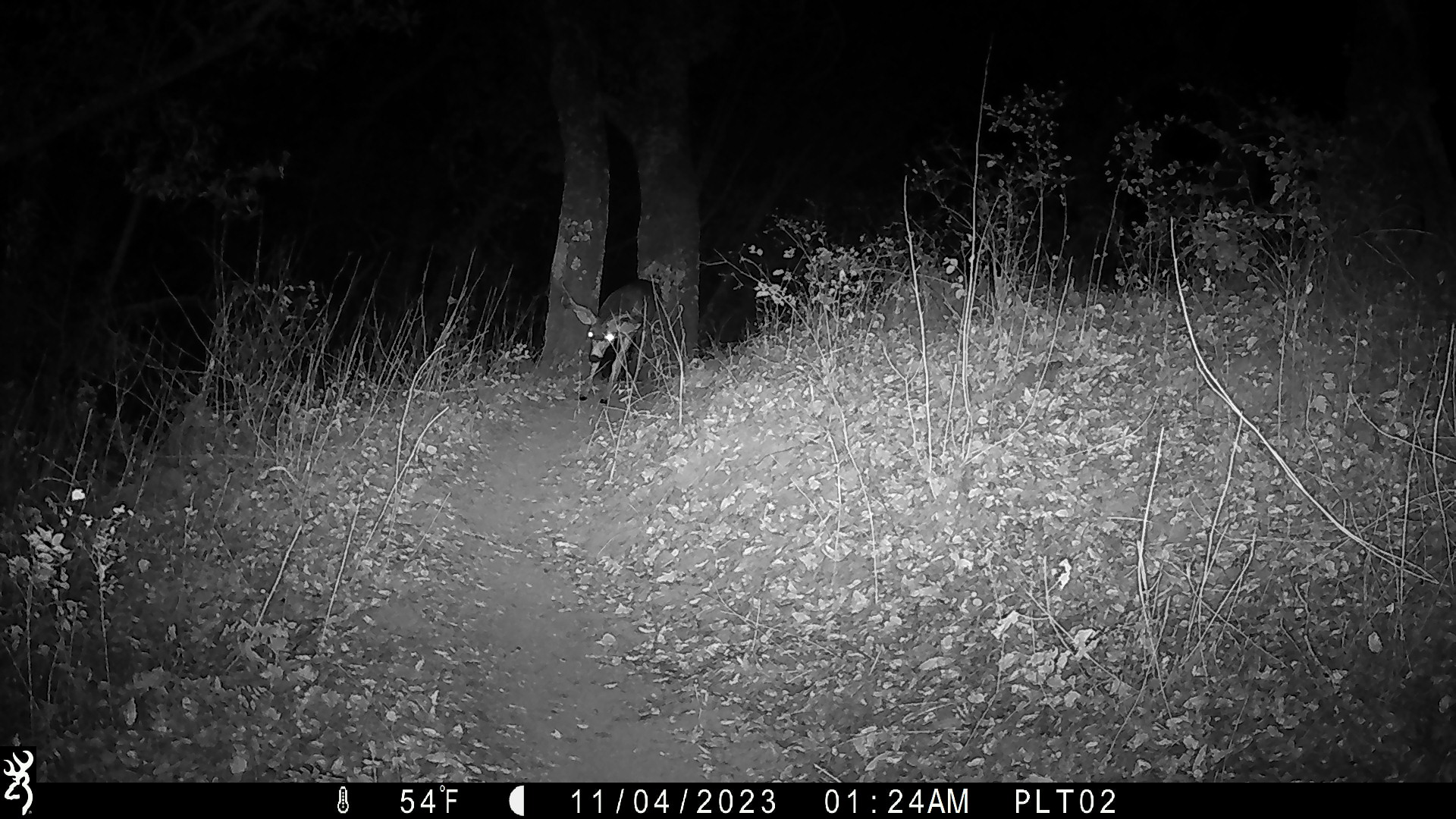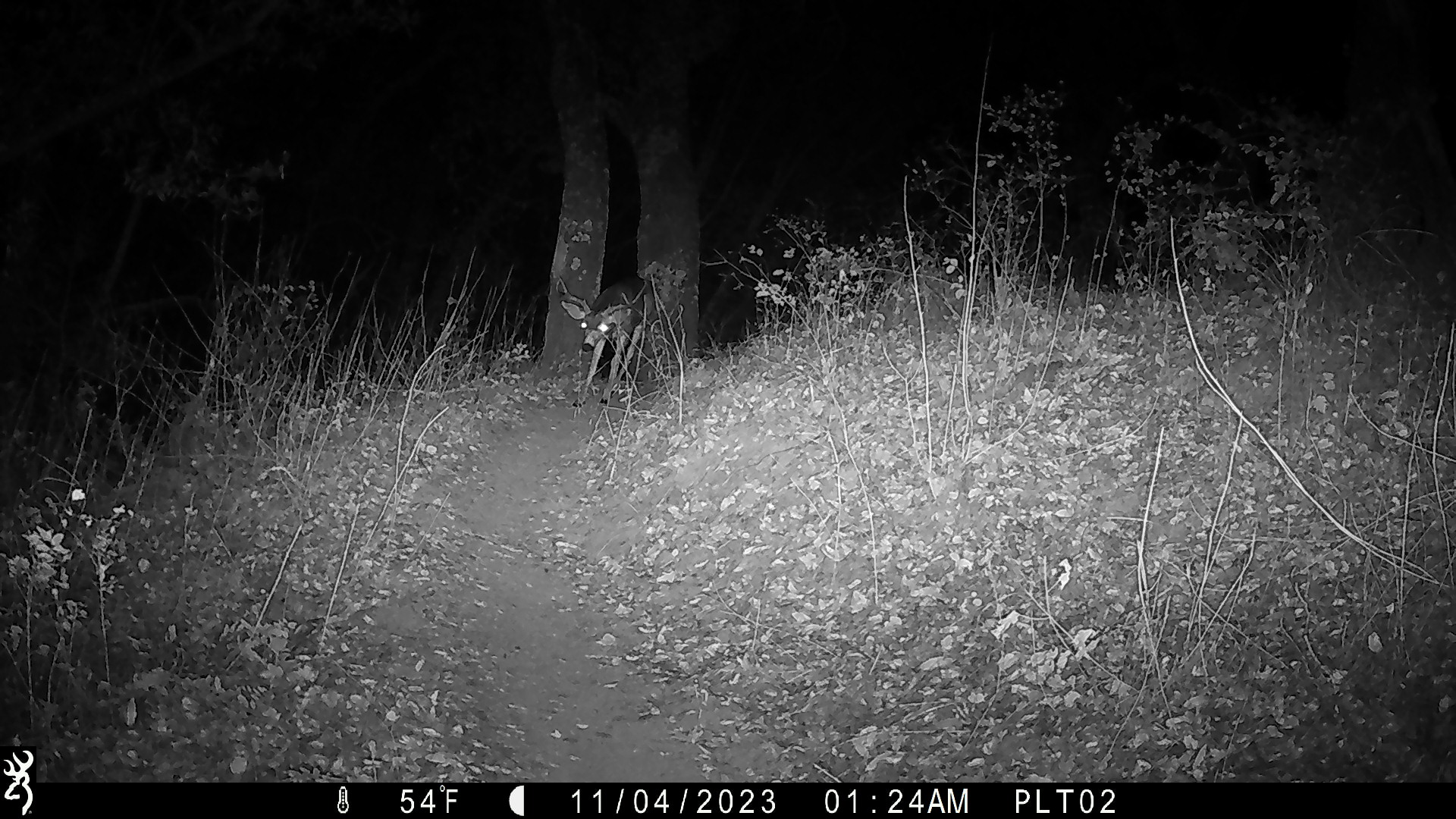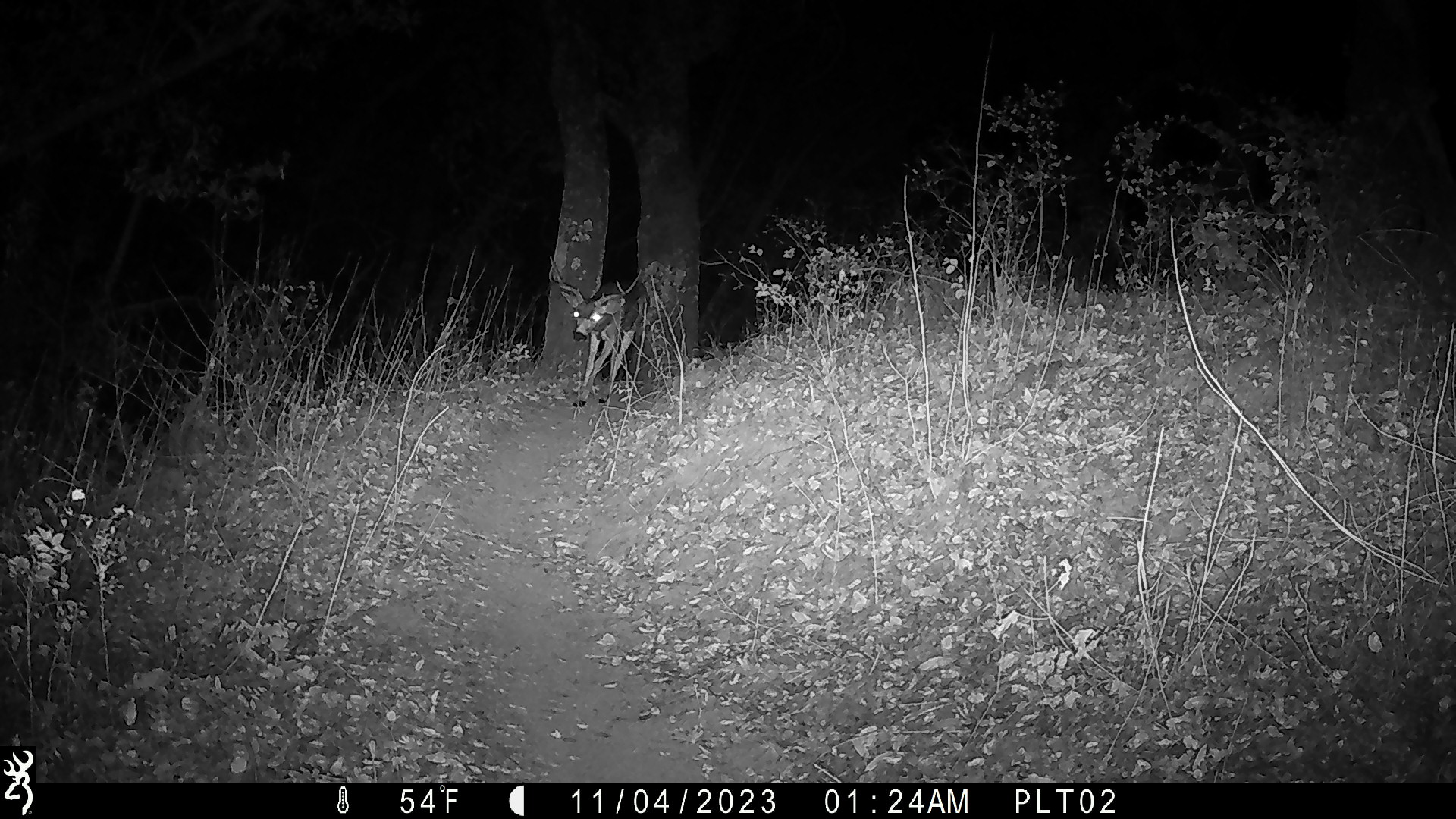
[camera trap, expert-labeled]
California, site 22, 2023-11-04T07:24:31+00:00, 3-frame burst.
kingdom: Animalia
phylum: Chordata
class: Mammalia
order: Artiodactyla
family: Cervidae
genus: Odocoileus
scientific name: Odocoileus hemionus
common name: mule deer